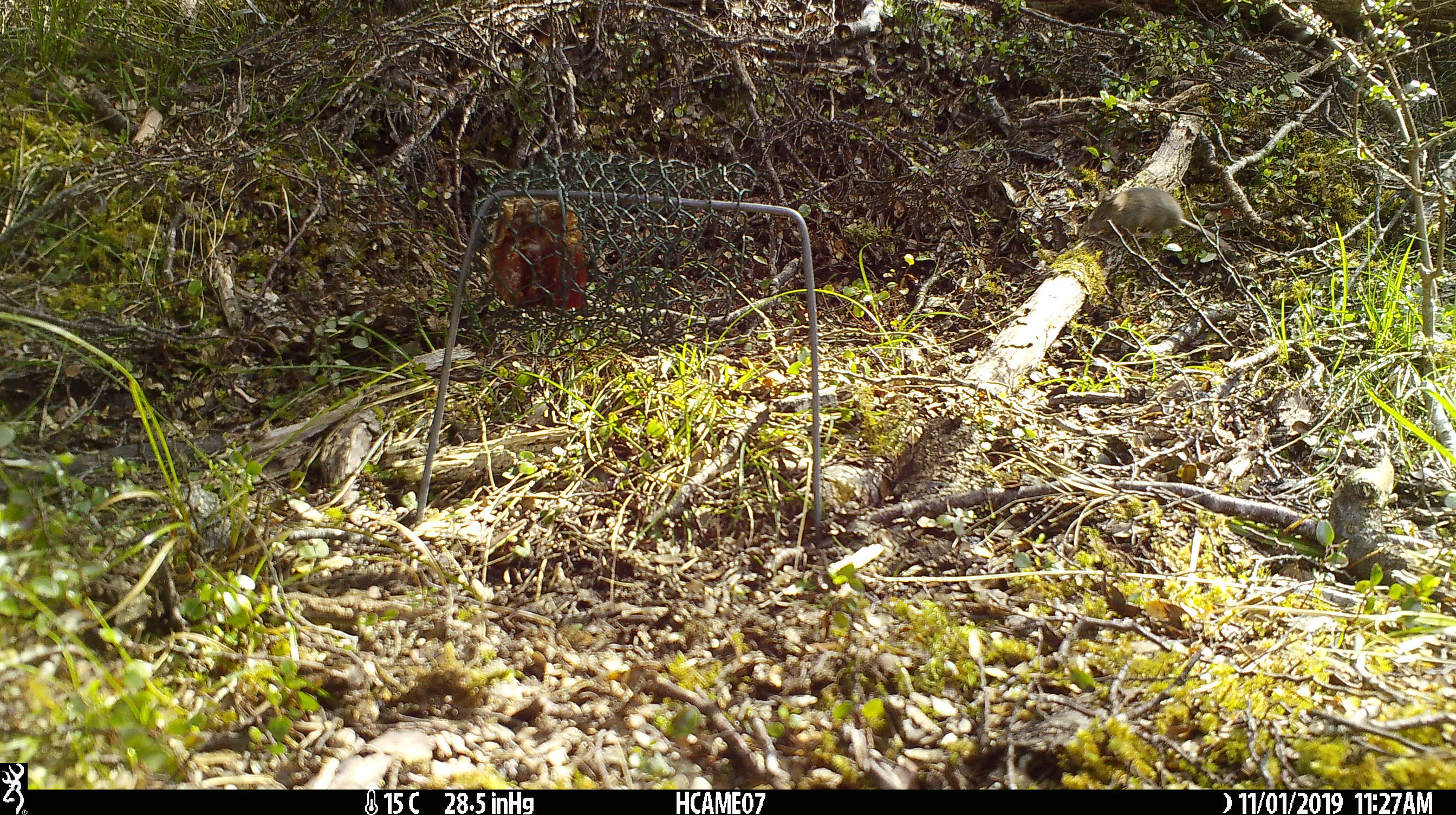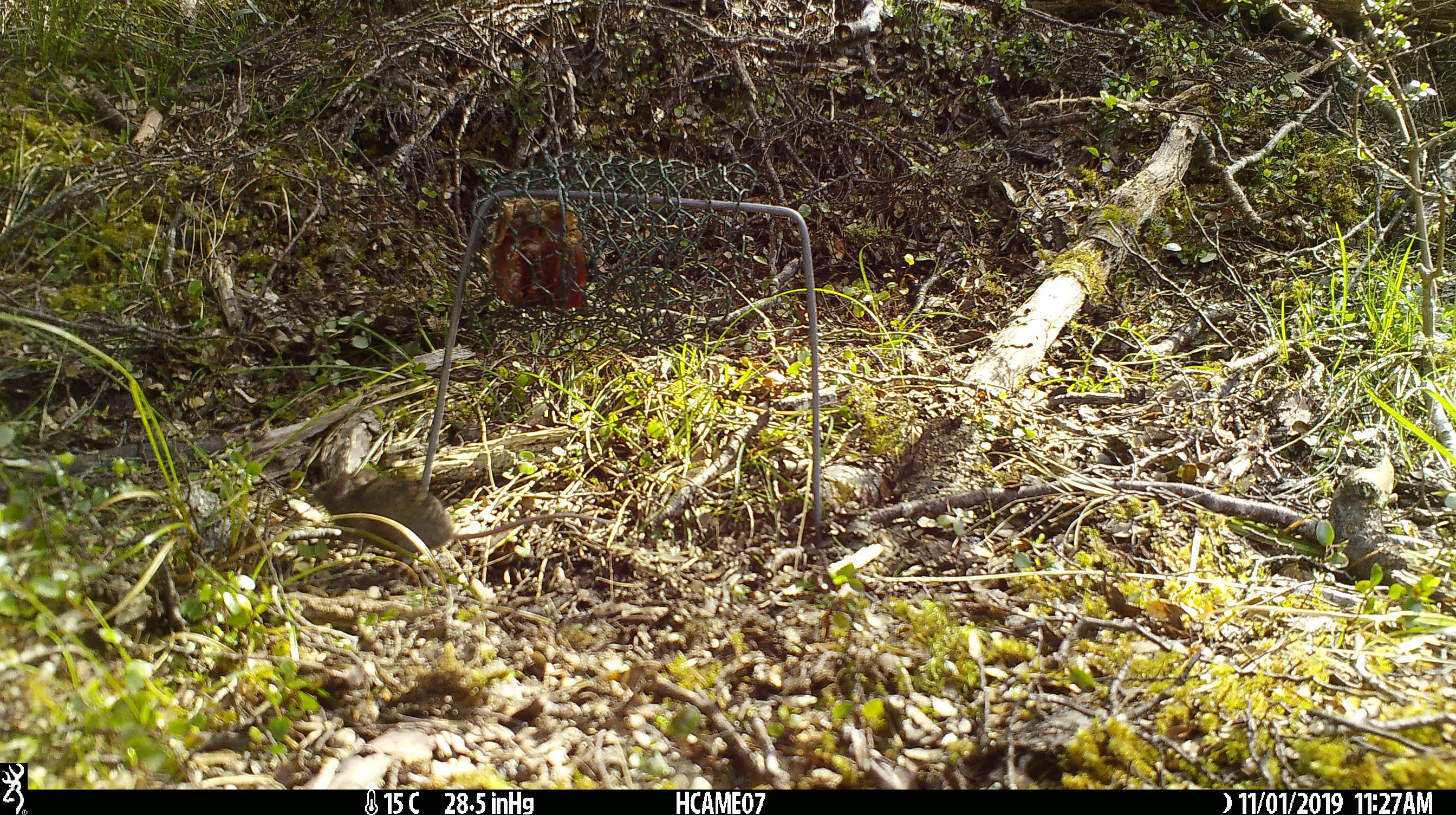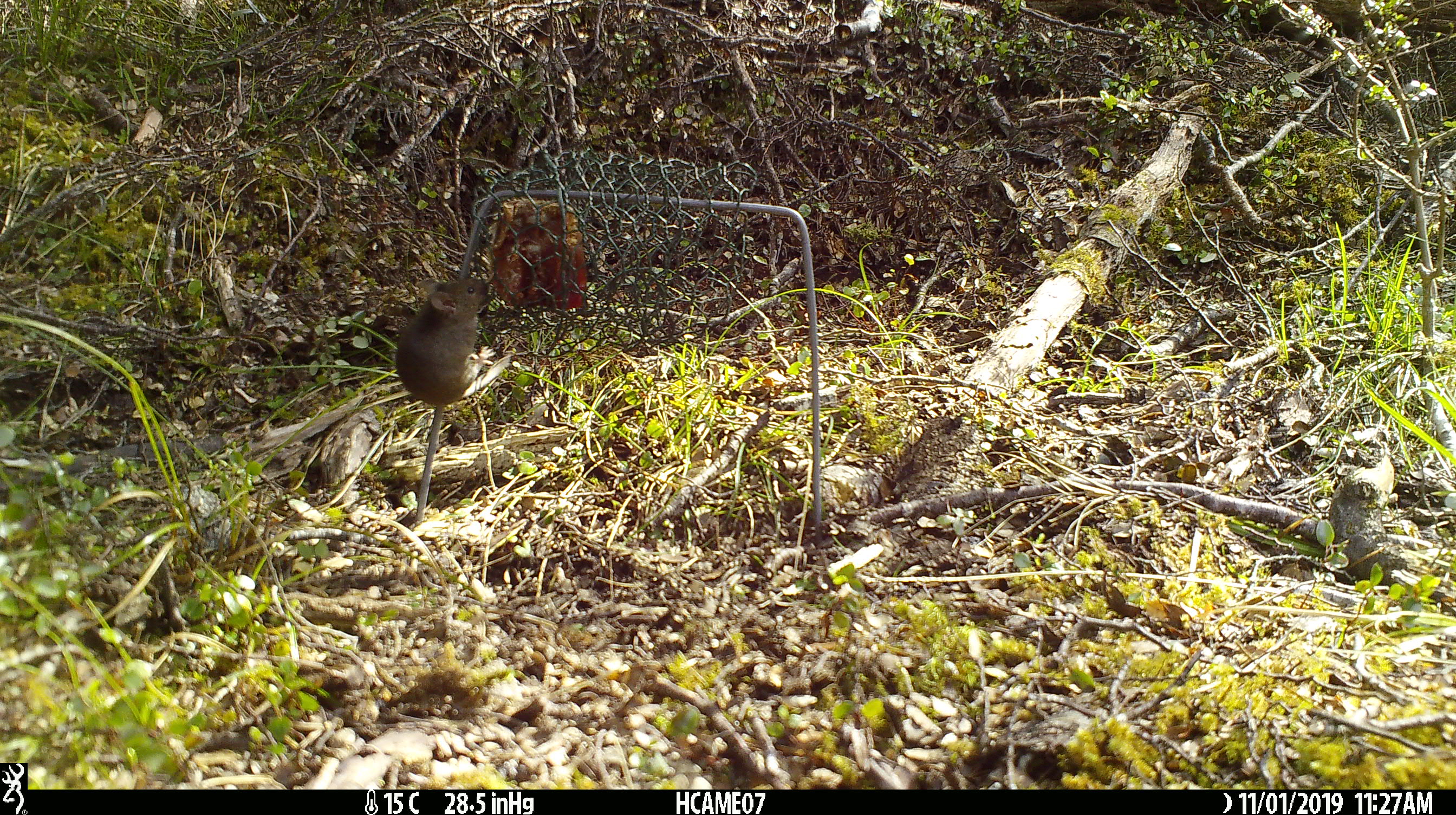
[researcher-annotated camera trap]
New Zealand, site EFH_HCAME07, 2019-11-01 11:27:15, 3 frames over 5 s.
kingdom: Animalia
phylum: Chordata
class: Mammalia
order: Rodentia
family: Muridae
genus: Mus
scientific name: Mus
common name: mouse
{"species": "mouse (Mus)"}